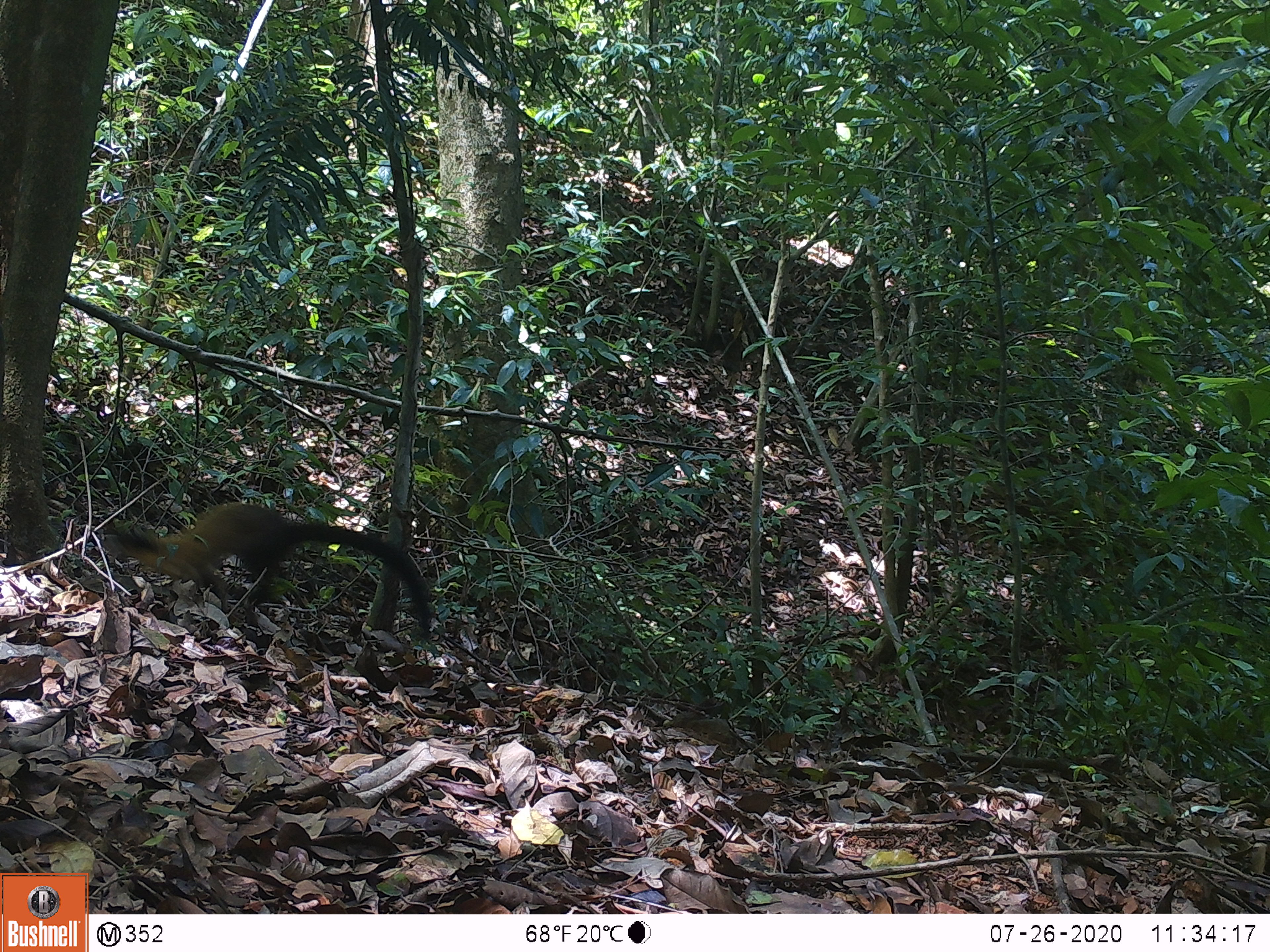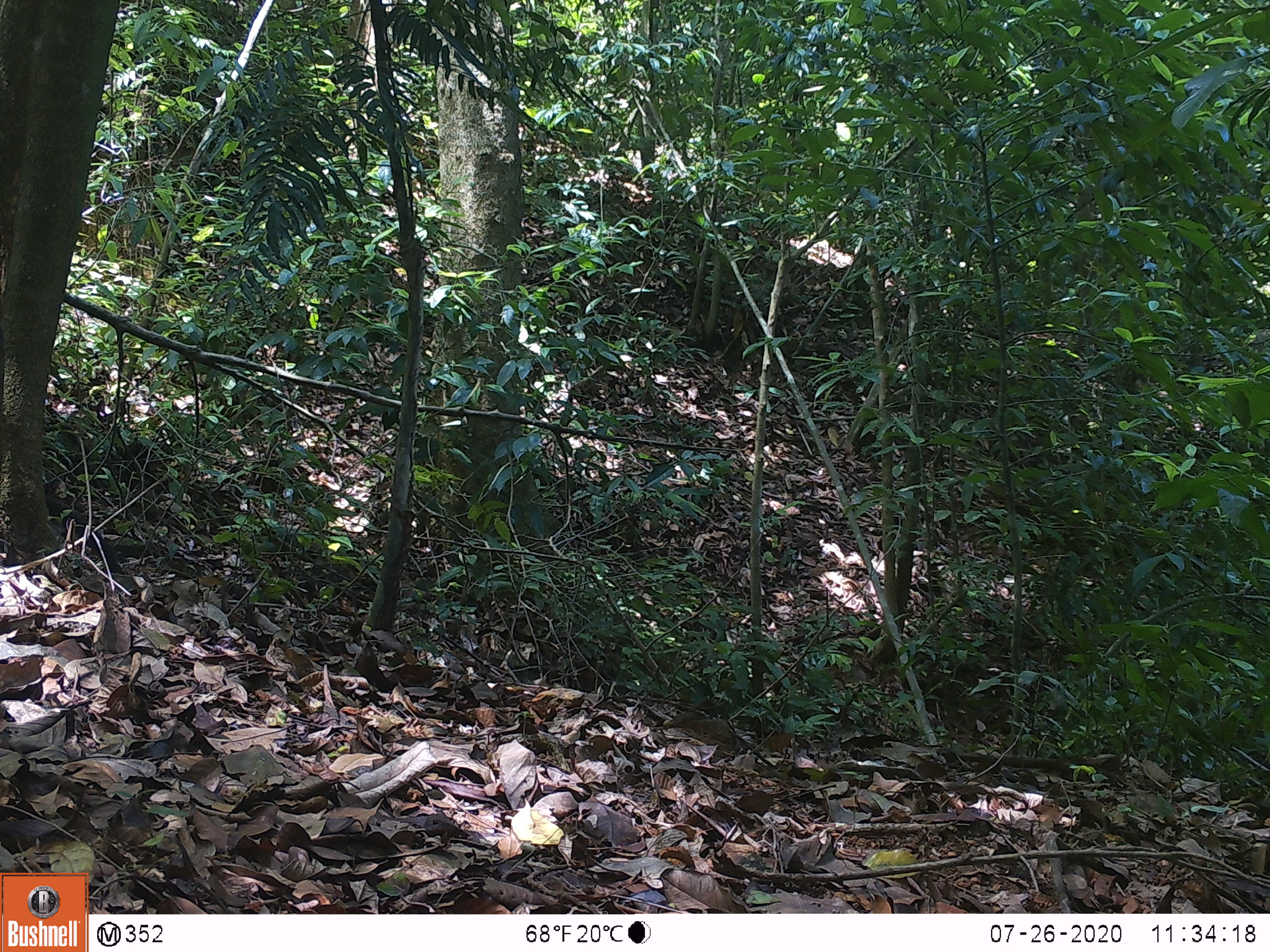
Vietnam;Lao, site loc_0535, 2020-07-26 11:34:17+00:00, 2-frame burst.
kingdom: Animalia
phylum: Chordata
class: Mammalia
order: Carnivora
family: Mustelidae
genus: Martes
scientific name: Martes flavigula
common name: yellow-throated marten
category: yellow throated marten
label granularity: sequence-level